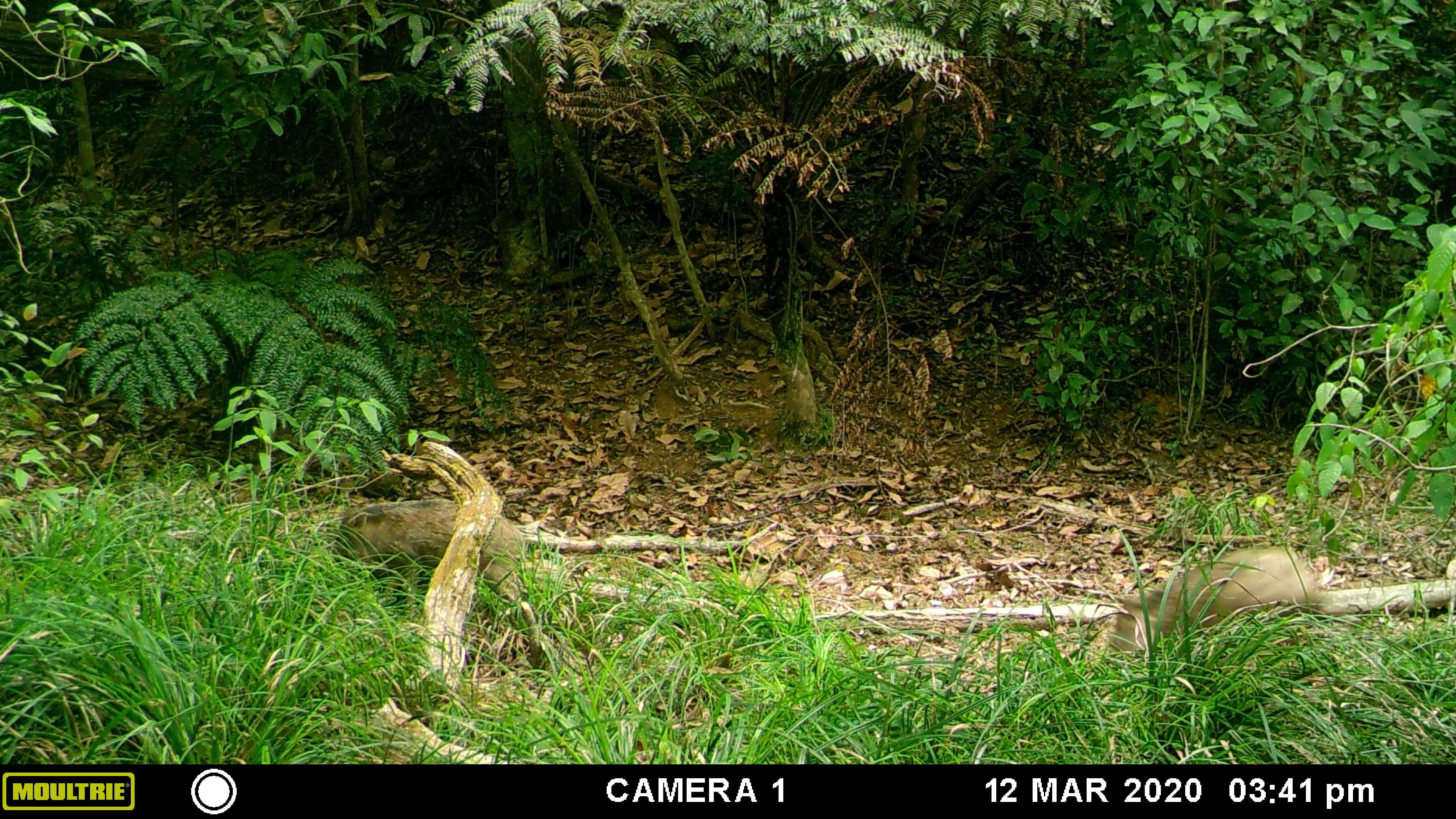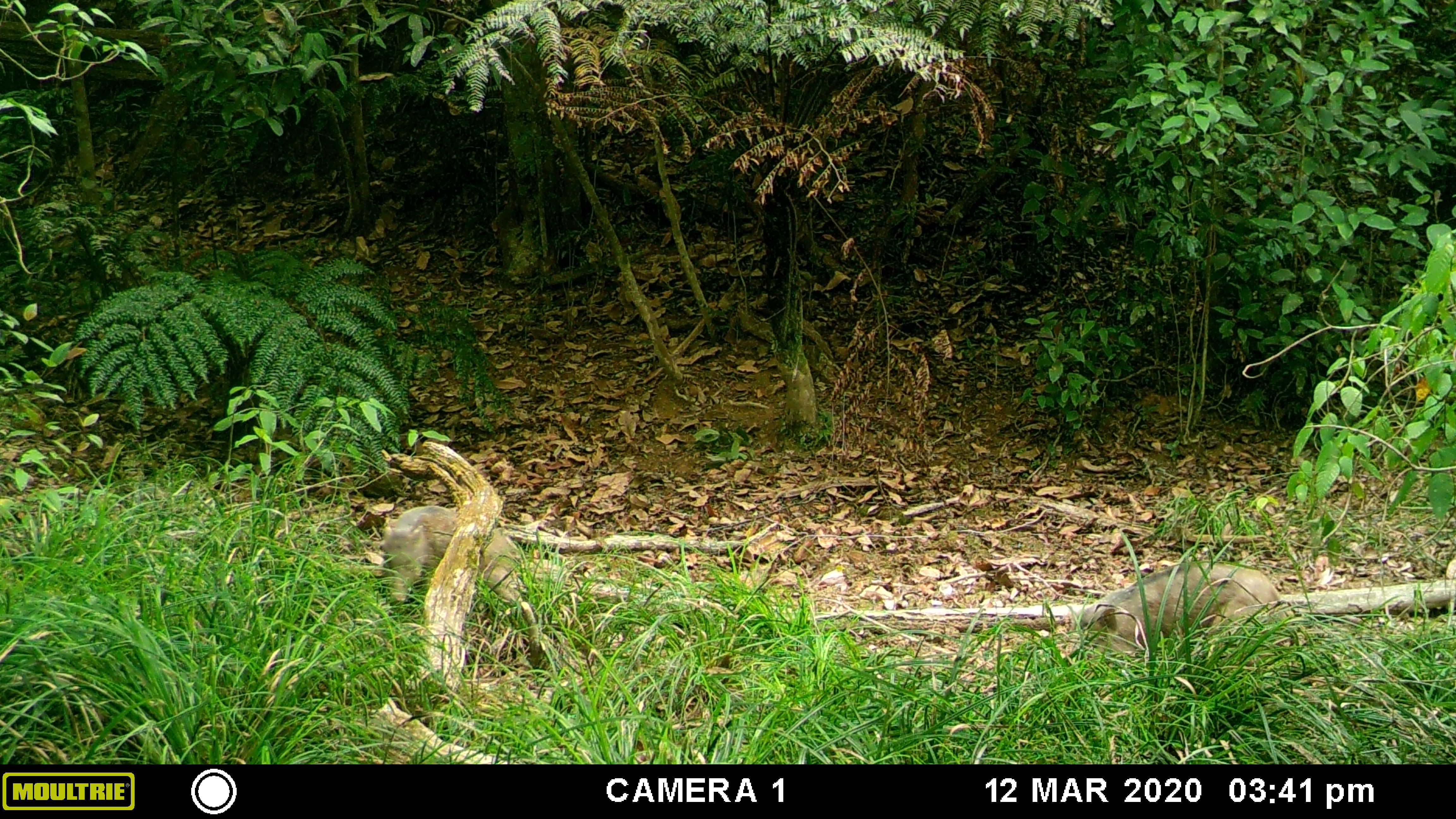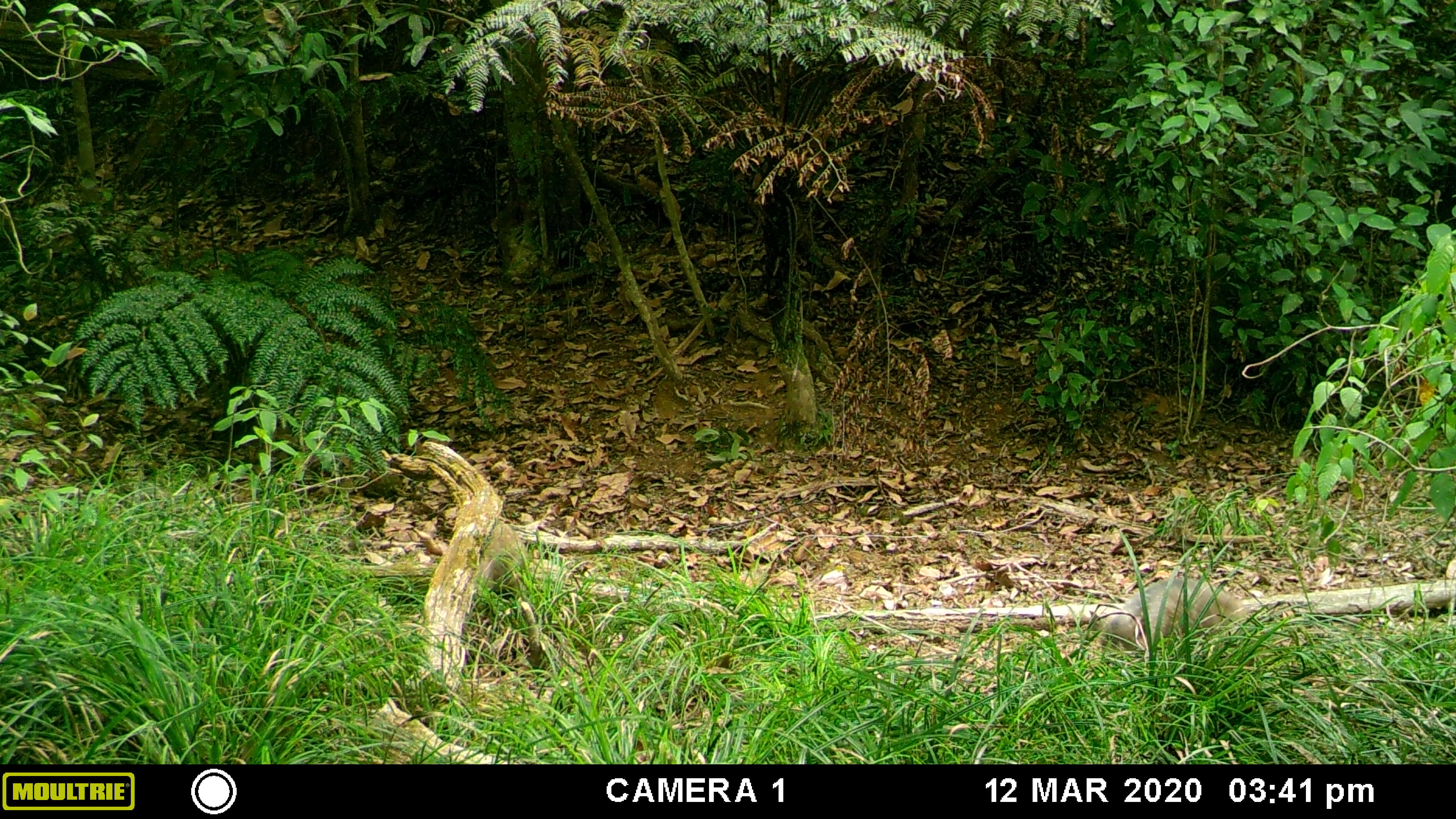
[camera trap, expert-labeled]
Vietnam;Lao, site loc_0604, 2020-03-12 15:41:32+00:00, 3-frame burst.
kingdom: Animalia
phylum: Chordata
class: Mammalia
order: Artiodactyla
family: Suidae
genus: Sus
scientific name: Sus scrofa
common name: eurasian wild pig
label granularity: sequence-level